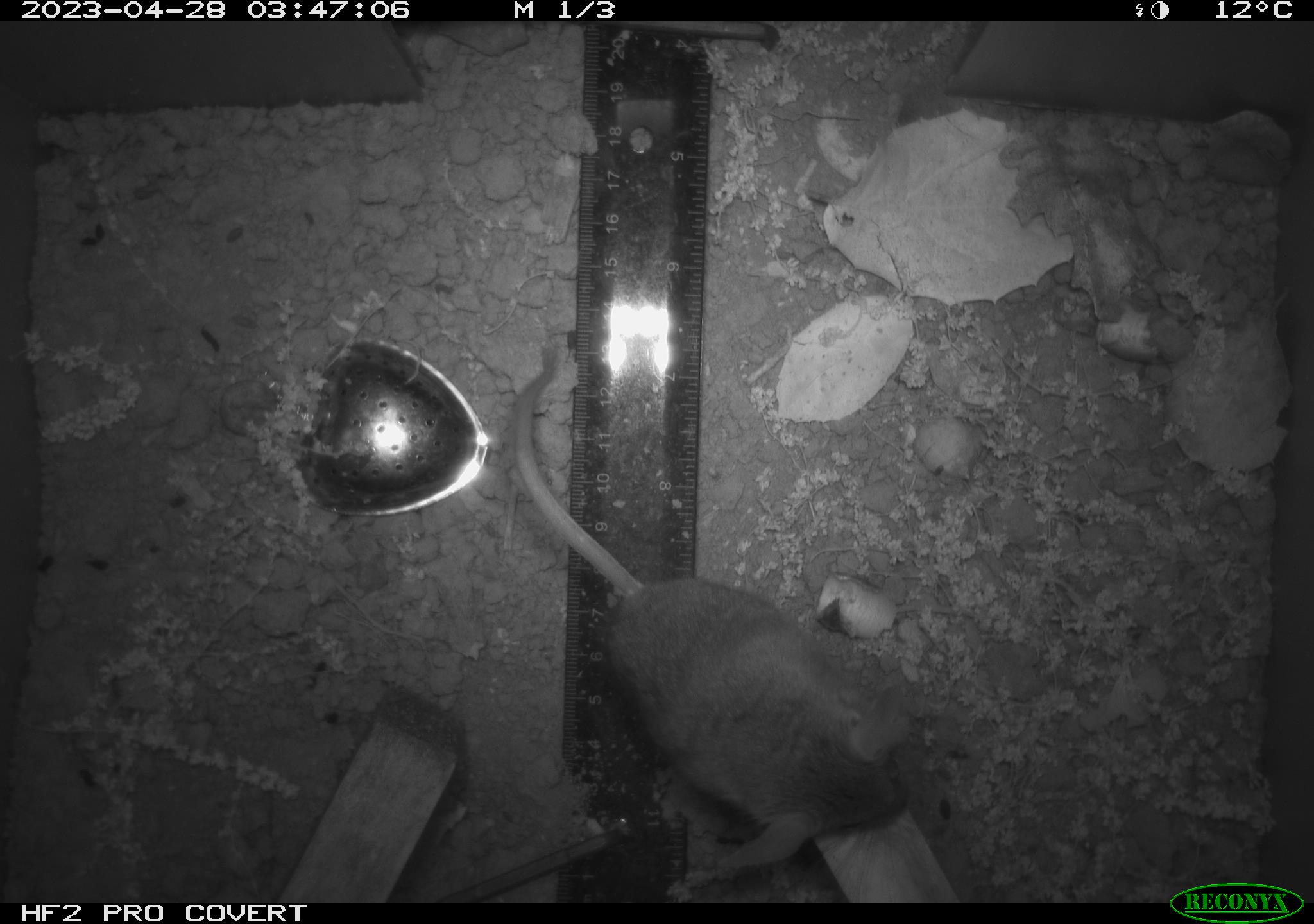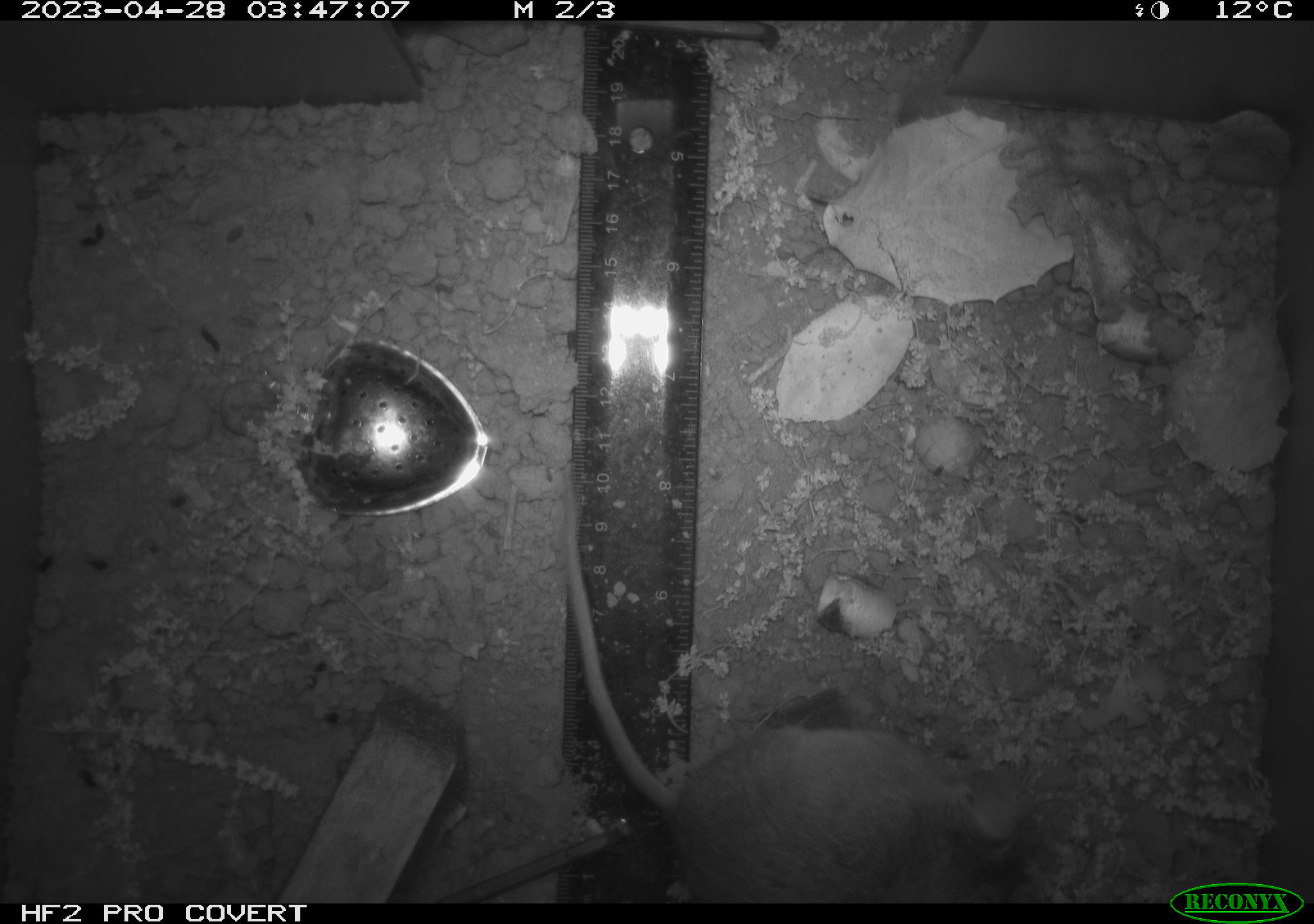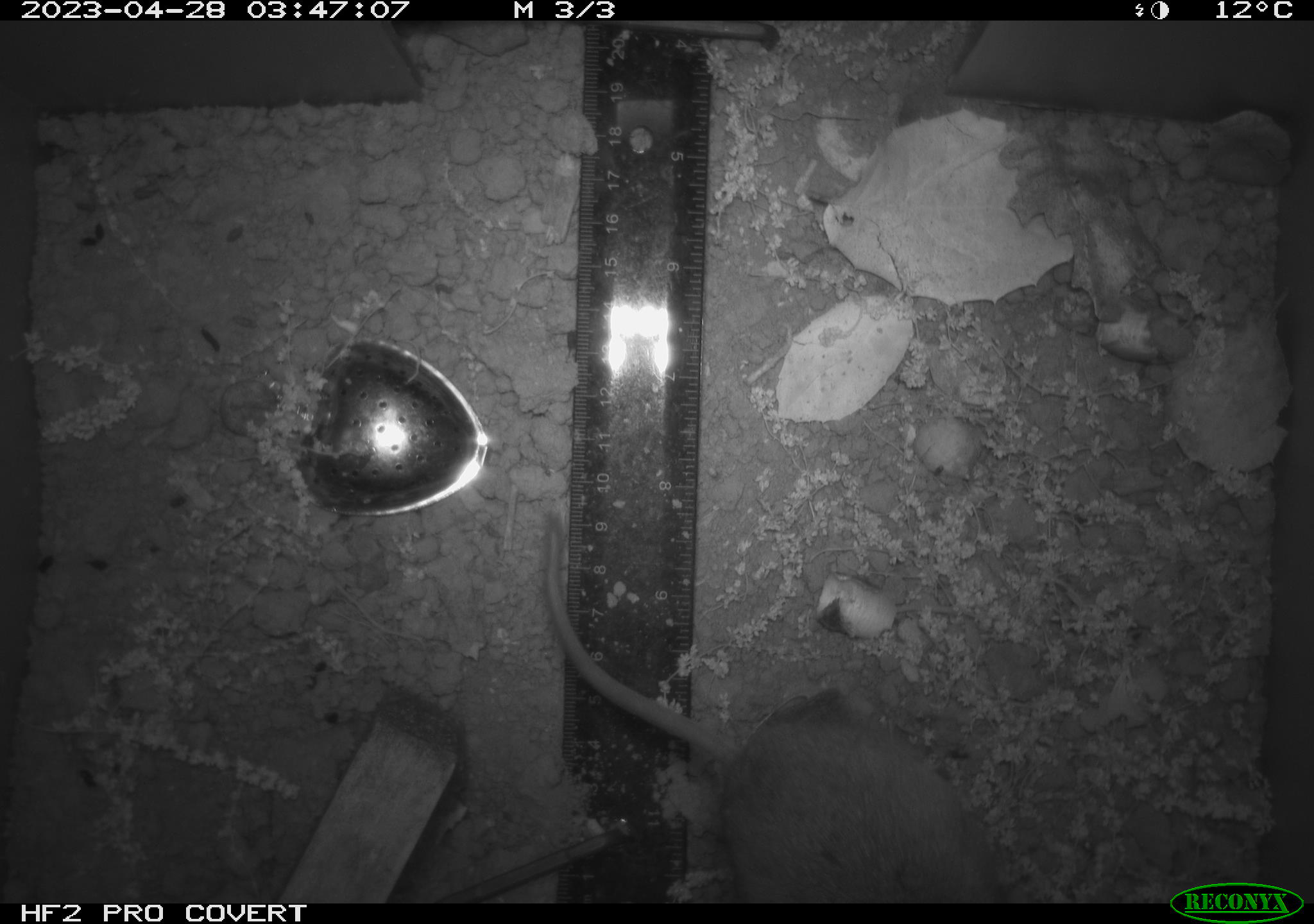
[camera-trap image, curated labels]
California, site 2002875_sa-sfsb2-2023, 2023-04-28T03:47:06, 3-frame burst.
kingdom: Animalia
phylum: Chordata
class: Mammalia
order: Rodentia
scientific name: Rodentia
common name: mouse species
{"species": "mouse species (Rodentia)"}